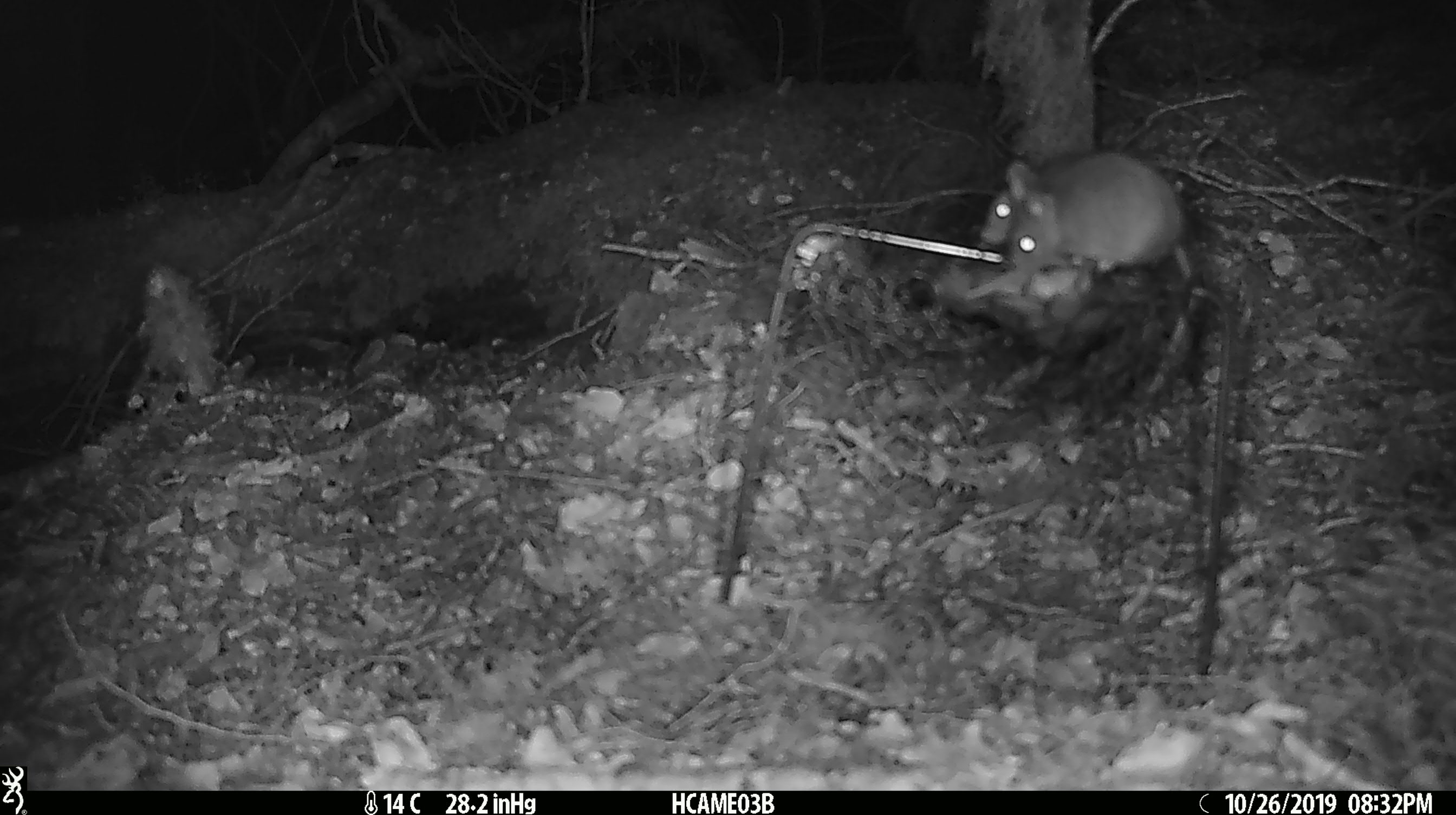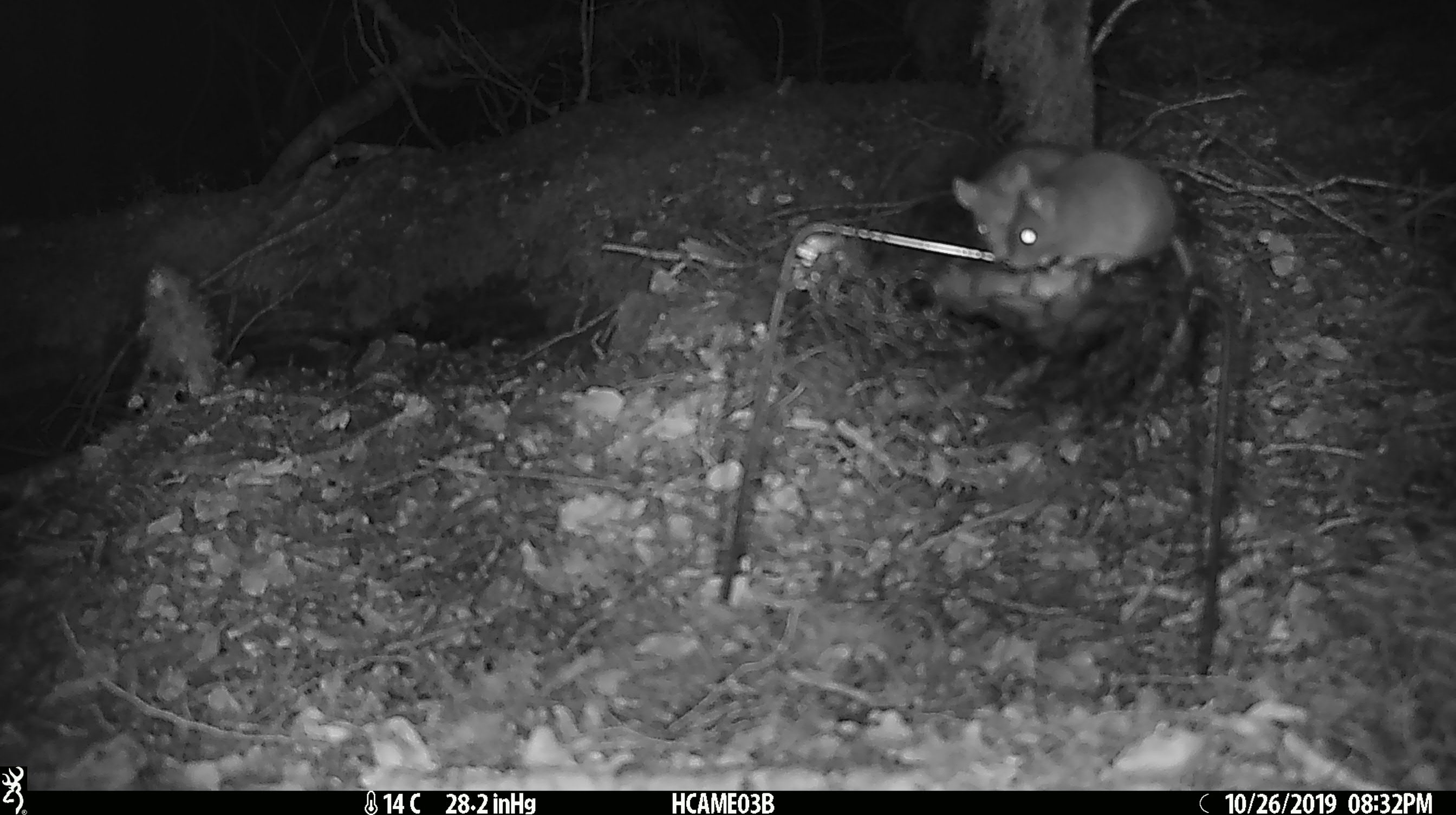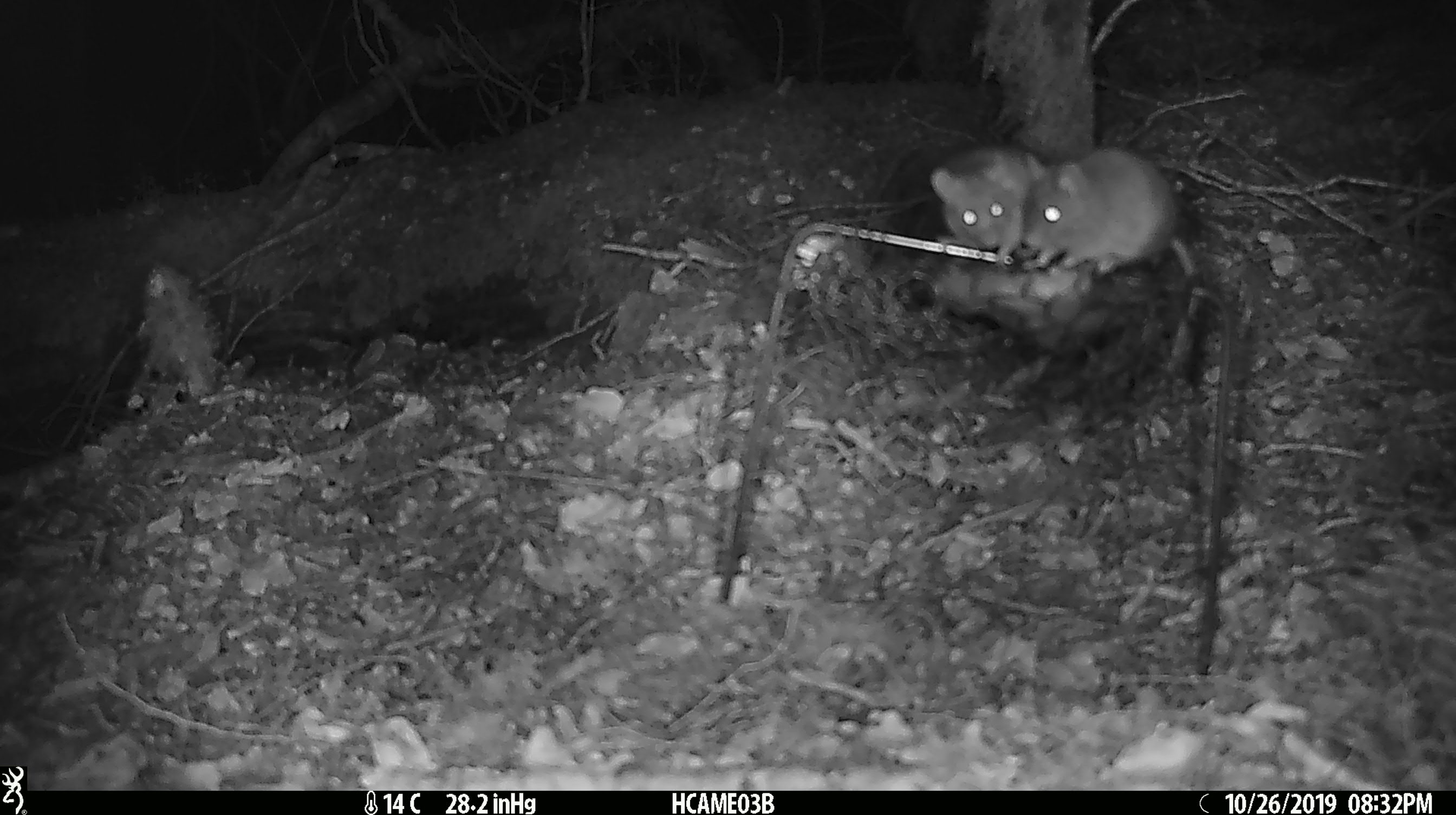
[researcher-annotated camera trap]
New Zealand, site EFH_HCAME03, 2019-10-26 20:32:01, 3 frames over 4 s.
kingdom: Animalia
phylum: Chordata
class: Mammalia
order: Rodentia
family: Muridae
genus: Mus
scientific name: Mus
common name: mouse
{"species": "mouse (Mus)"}